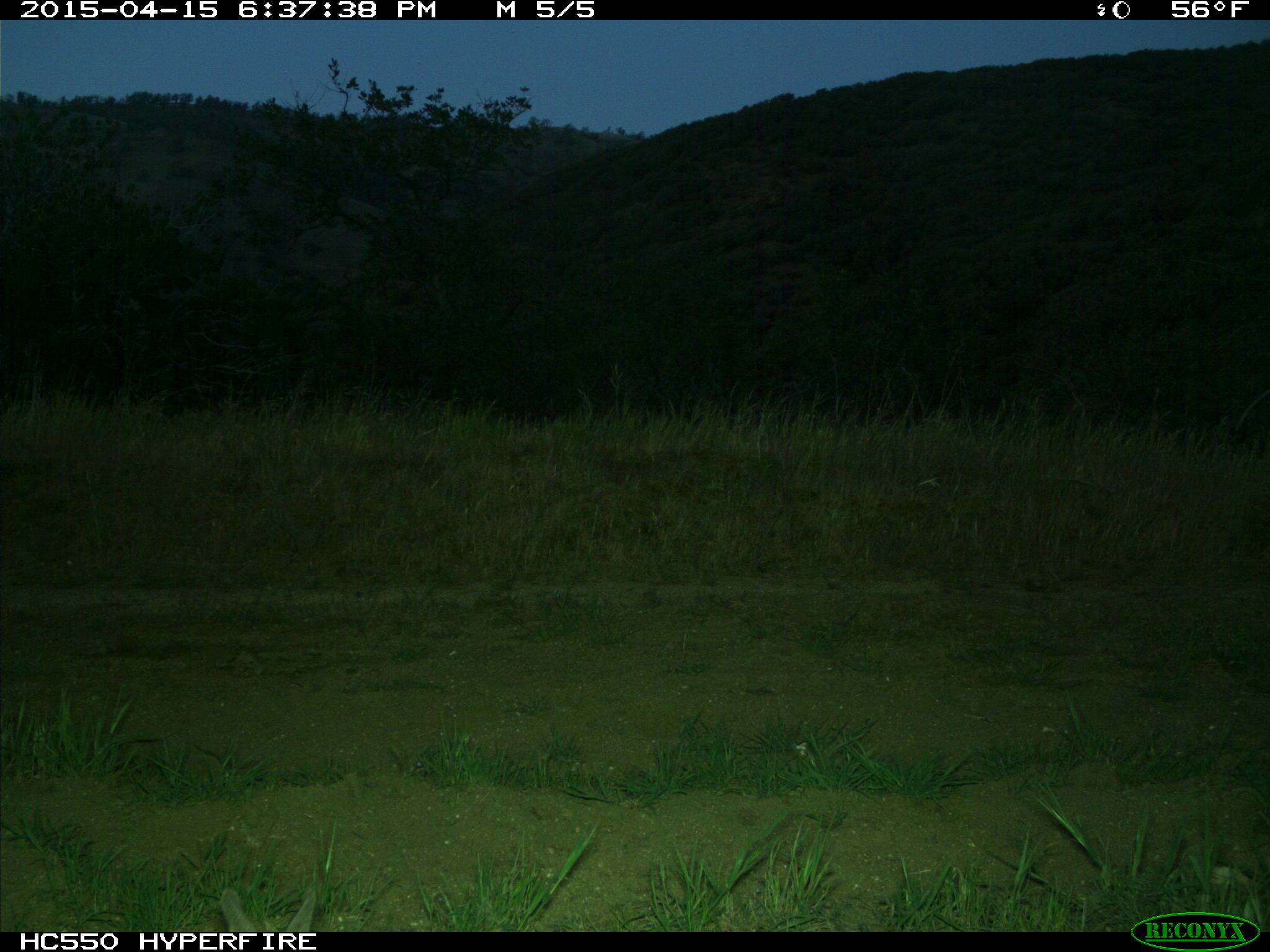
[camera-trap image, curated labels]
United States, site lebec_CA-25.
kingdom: Animalia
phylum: Chordata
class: Mammalia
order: Lagomorpha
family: Leporidae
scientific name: Leporidae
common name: rabbits and hares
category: unidentified rabbit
Unidentified rabbit (rabbits and hares) (Leporidae).